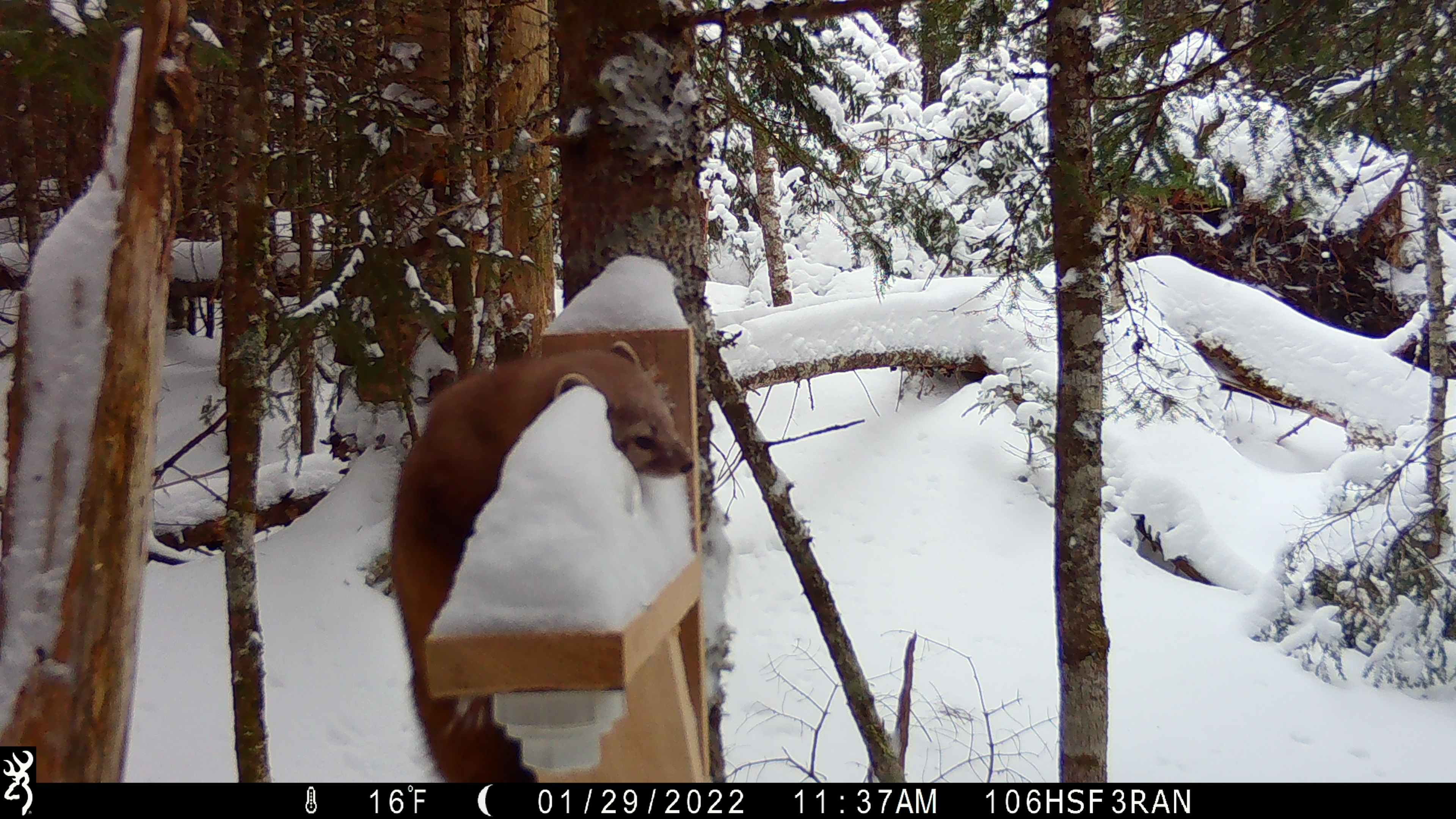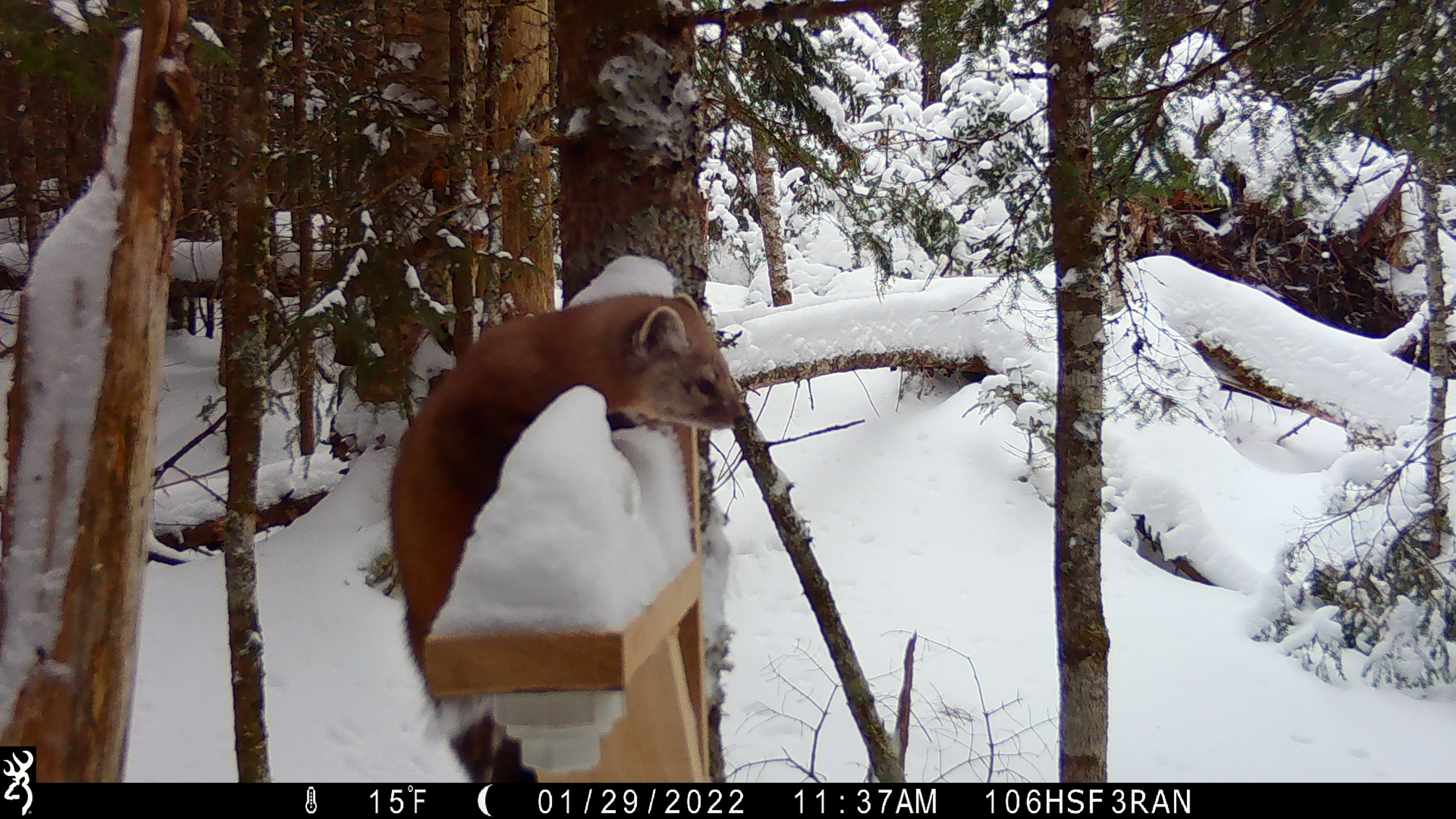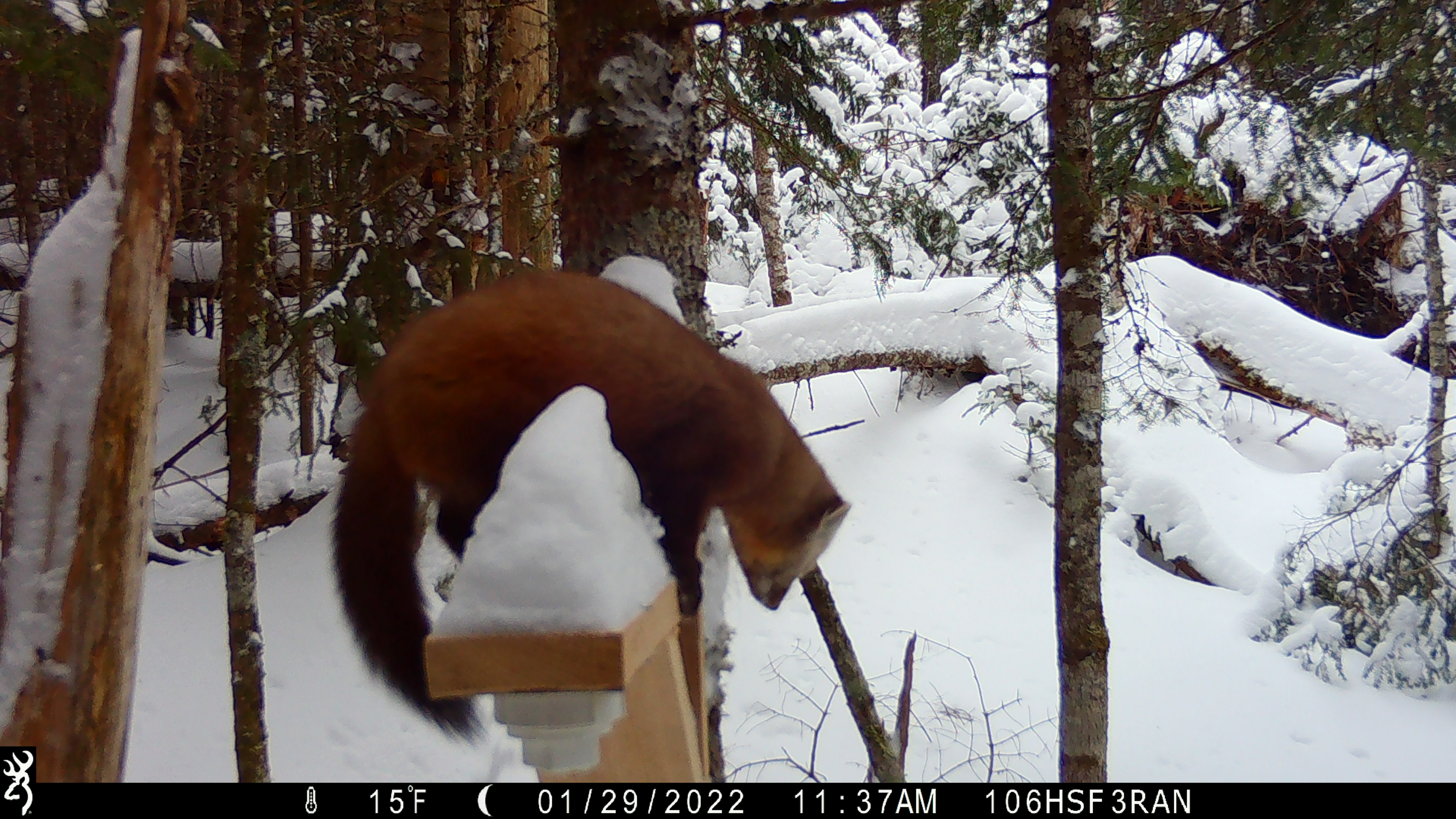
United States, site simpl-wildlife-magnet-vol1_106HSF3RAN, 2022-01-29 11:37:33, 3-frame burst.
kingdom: Animalia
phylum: Chordata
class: Mammalia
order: Carnivora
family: Mustelidae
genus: Martes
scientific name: Martes americana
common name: american marten